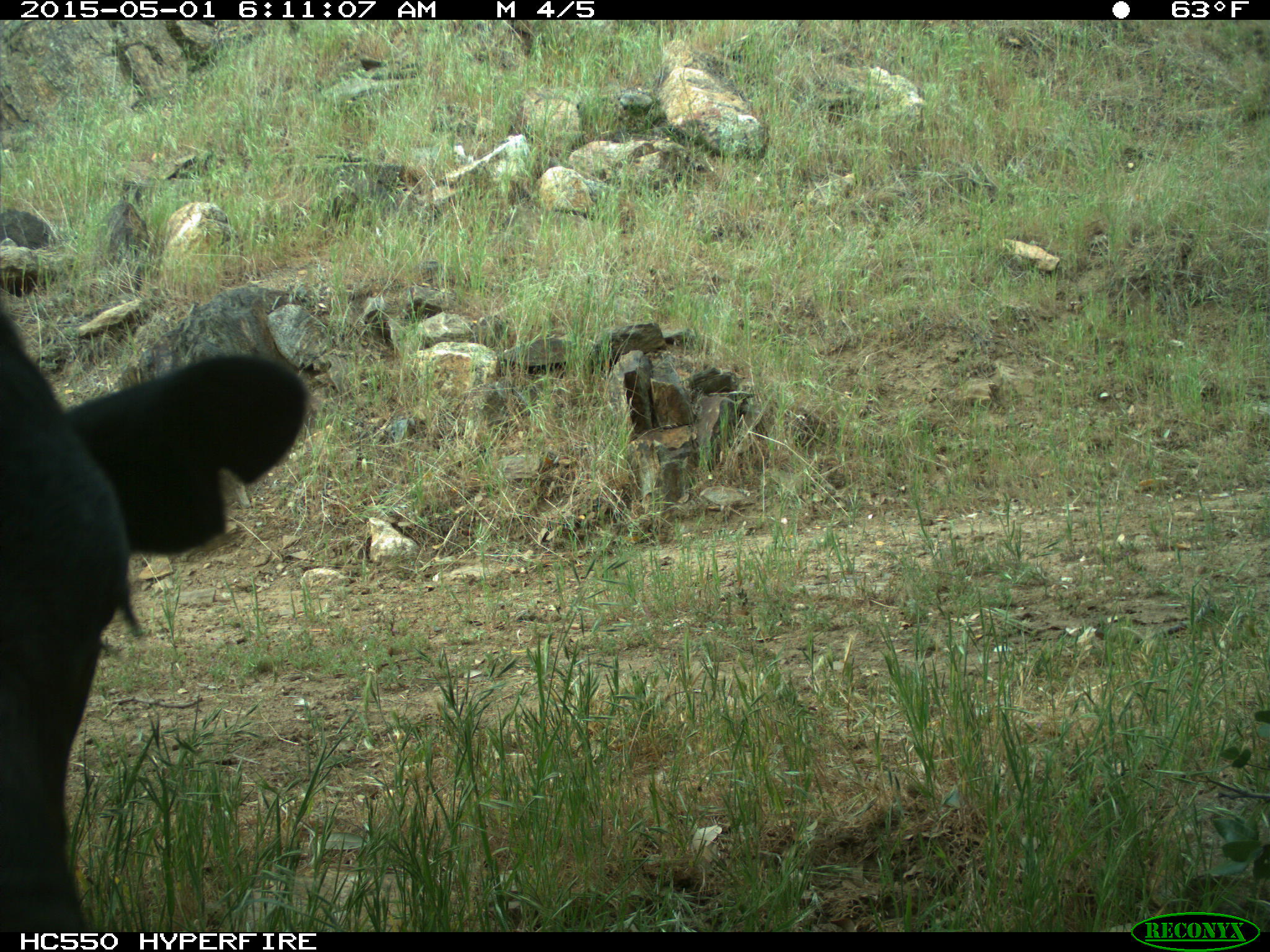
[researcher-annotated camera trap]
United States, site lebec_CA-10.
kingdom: Animalia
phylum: Chordata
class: Mammalia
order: Artiodactyla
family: Bovidae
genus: Bos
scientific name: Bos taurus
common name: domestic cow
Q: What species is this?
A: Bos taurus (domestic cow).